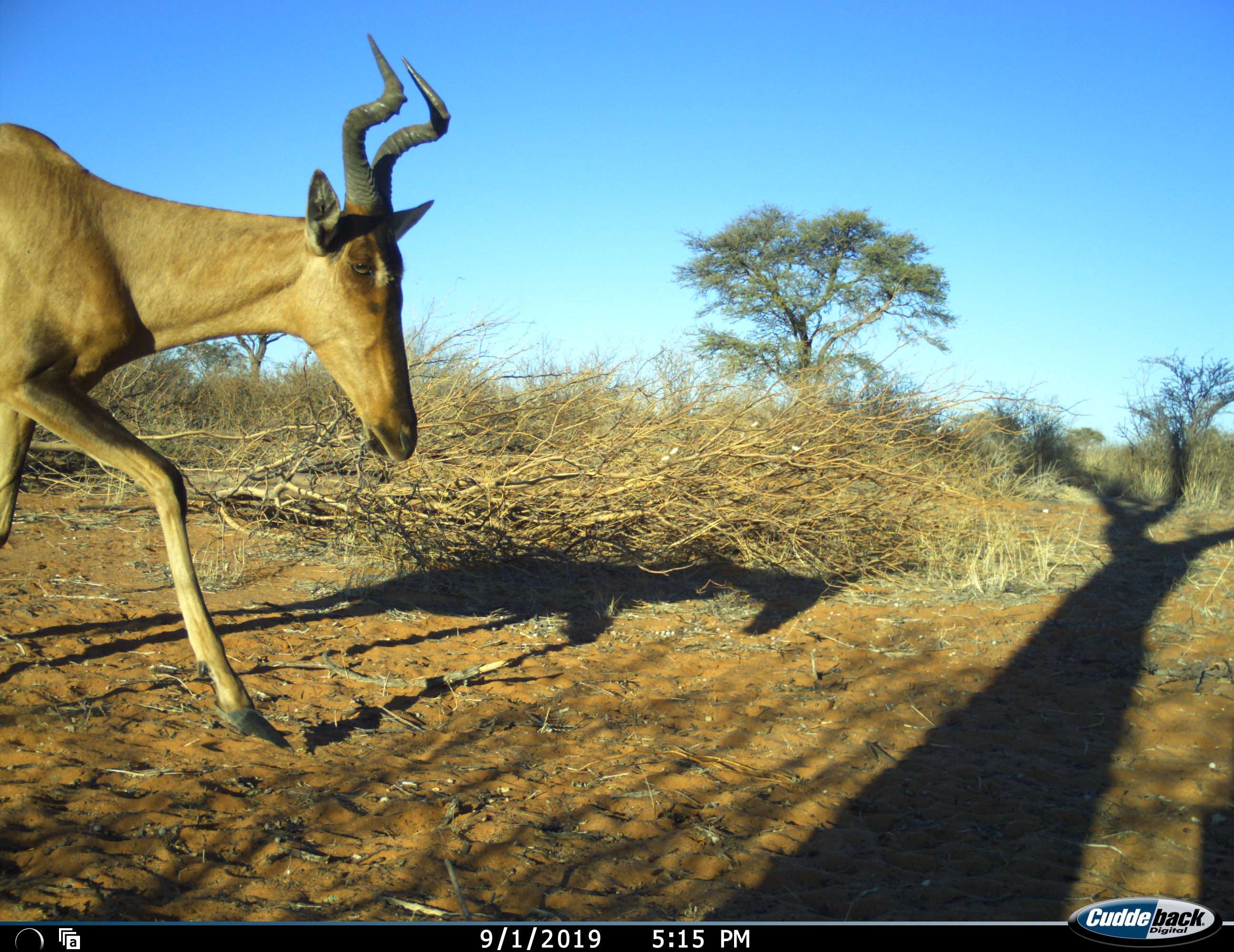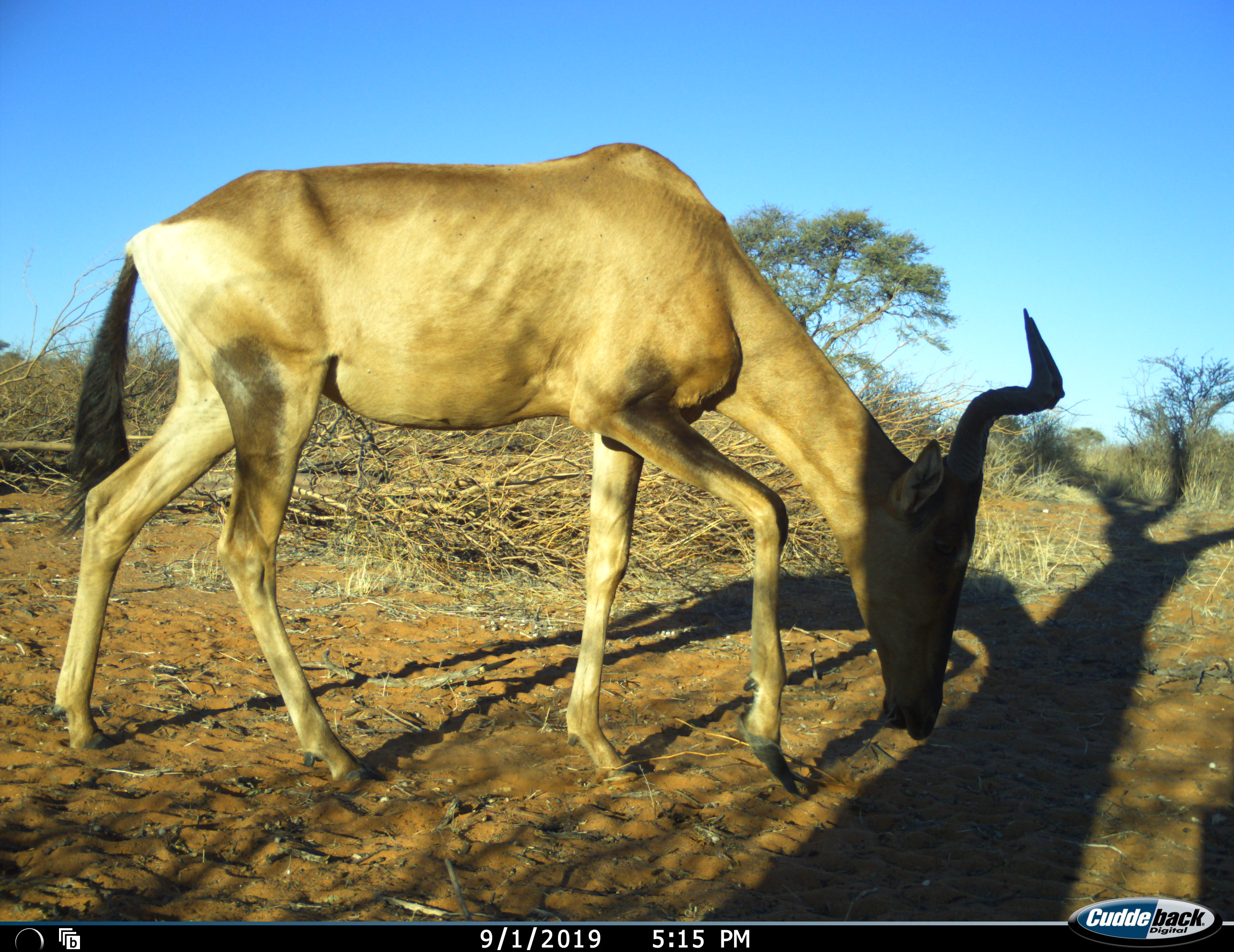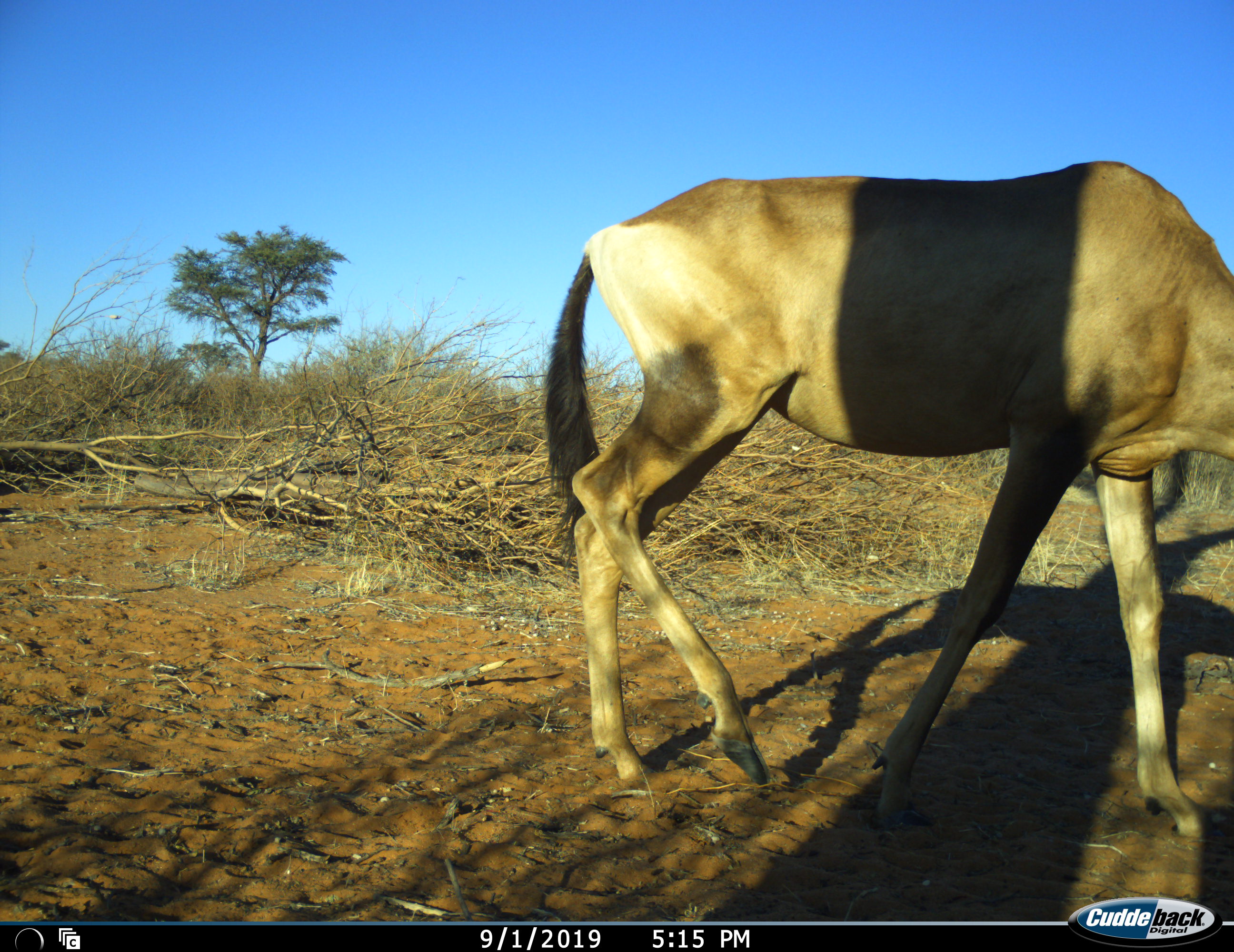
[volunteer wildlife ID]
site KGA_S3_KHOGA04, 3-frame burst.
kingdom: Animalia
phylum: Chordata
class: Mammalia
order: Artiodactyla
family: Bovidae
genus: Alcelaphus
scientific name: Alcelaphus buselaphus caama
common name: red hartebeest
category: hartebeestred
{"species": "hartebeestred (red hartebeest) (Alcelaphus buselaphus caama)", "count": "1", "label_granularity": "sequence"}